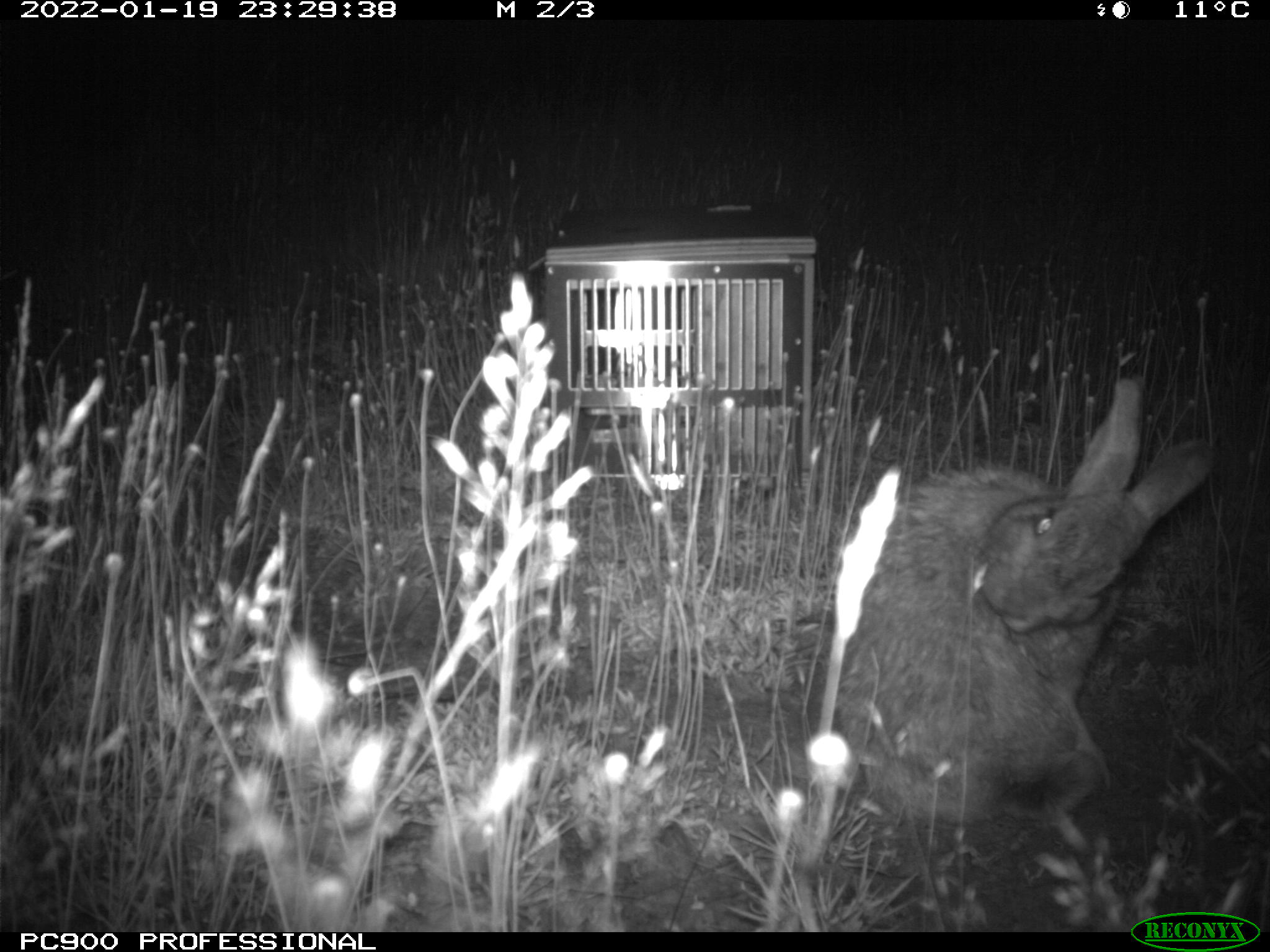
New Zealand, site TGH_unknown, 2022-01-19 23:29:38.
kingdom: Animalia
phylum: Chordata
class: Mammalia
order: Lagomorpha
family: Leporidae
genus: Oryctolagus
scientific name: Oryctolagus cuniculus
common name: european rabbit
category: rabbit